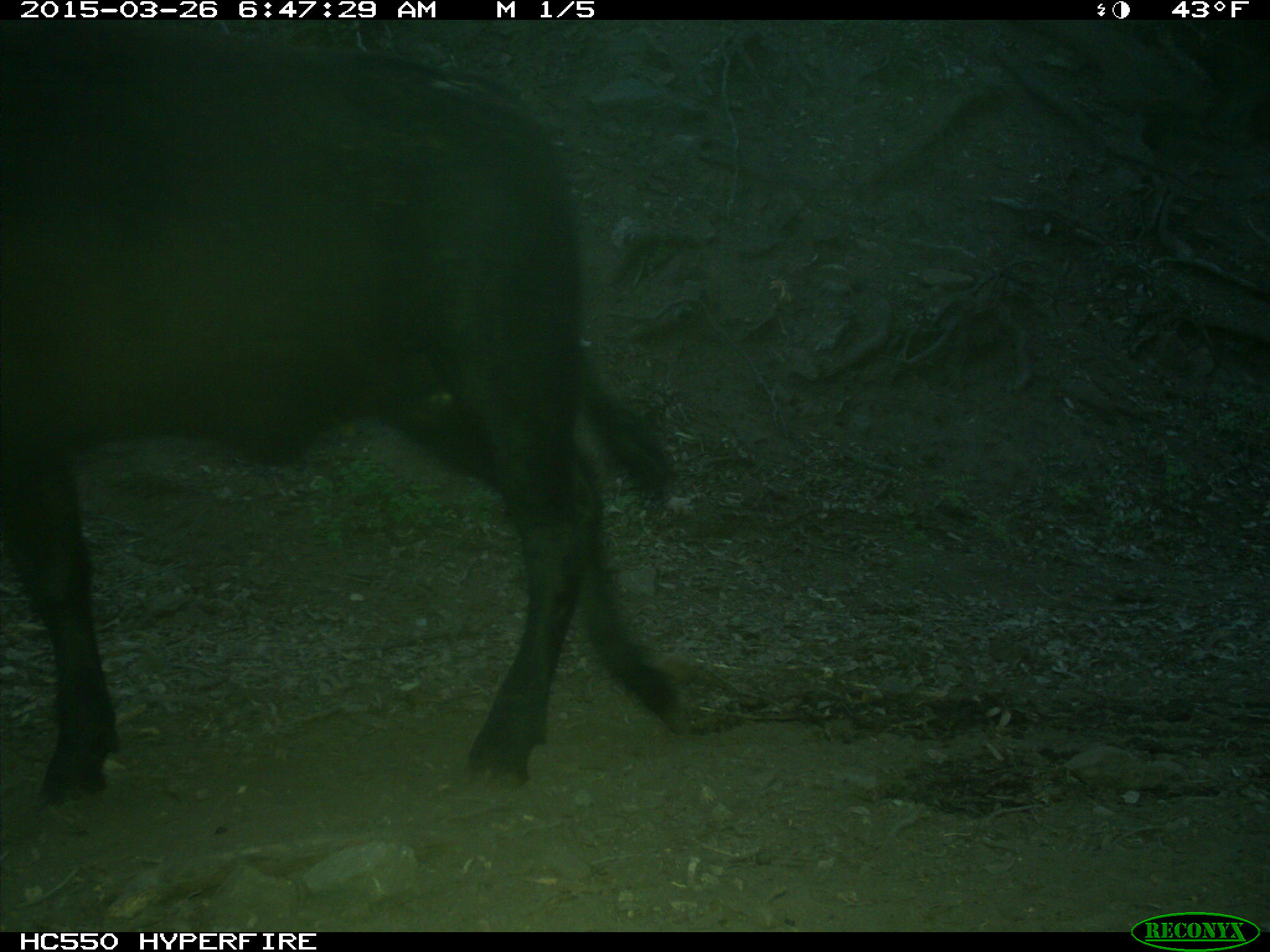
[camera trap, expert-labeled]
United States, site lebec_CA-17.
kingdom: Animalia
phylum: Chordata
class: Mammalia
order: Artiodactyla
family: Bovidae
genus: Bos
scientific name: Bos taurus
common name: domestic cow